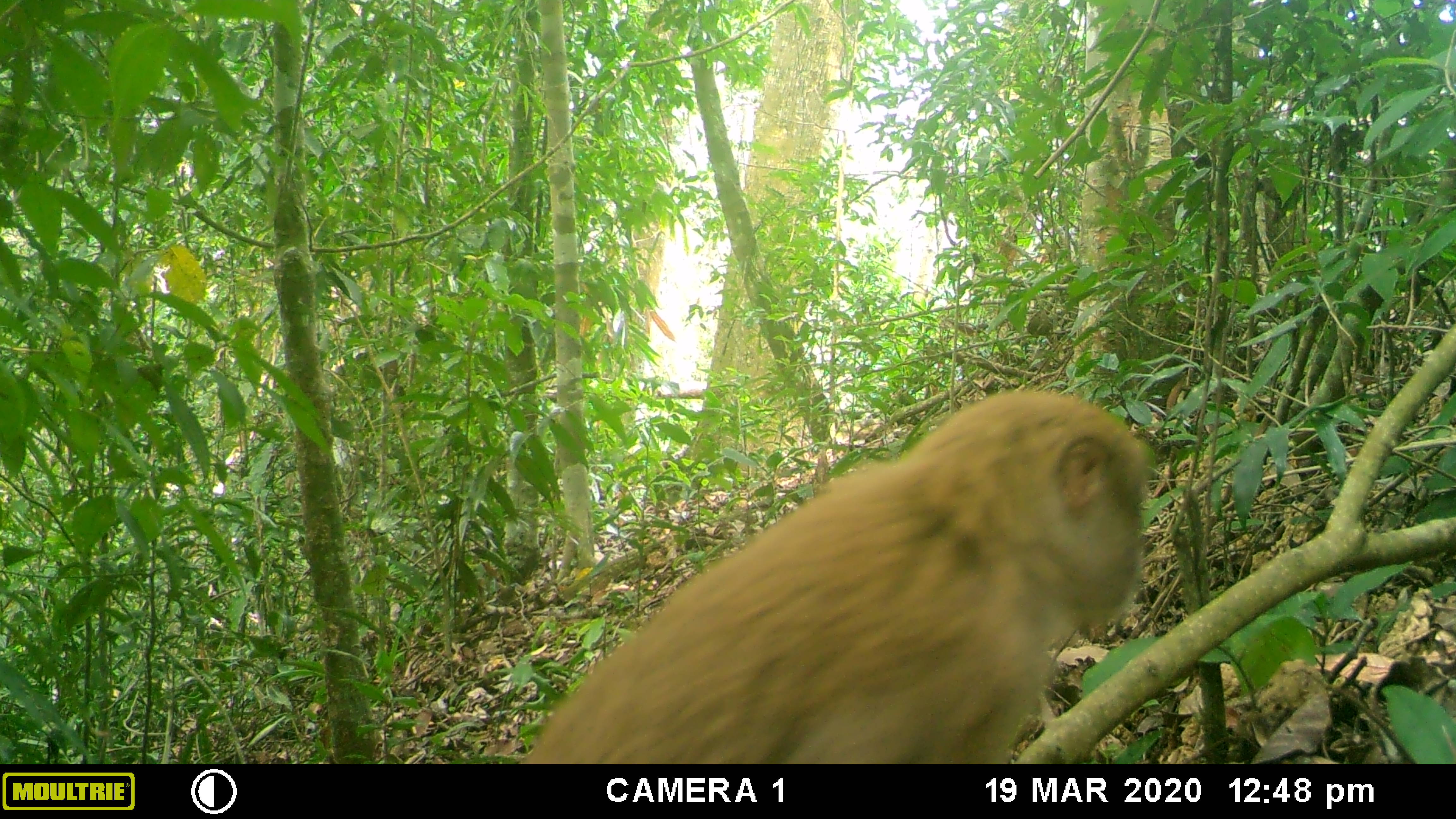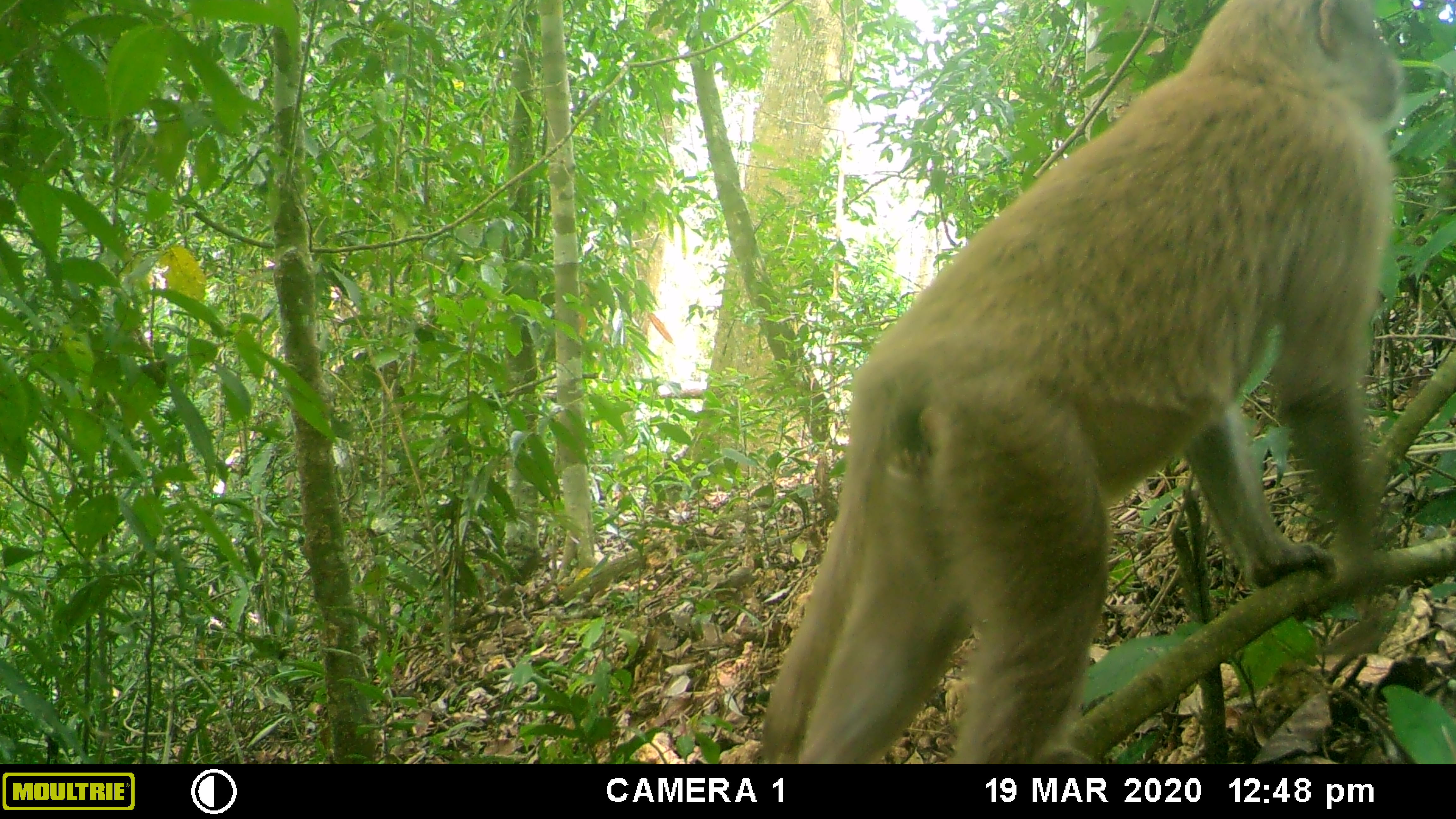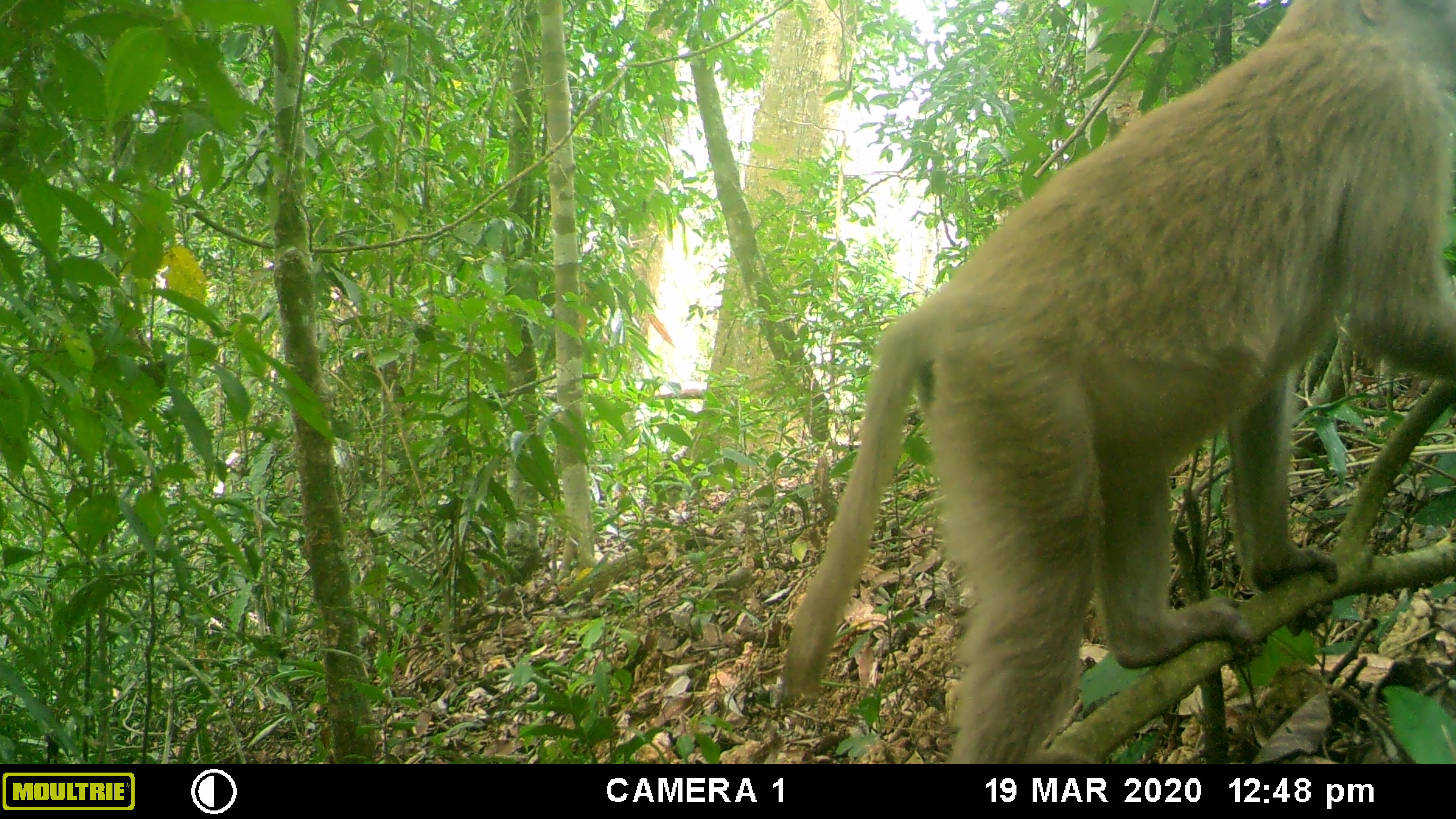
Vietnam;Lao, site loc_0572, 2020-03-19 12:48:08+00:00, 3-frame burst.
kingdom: Animalia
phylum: Chordata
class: Mammalia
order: Primates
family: Cercopithecidae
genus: Macaca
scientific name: Macaca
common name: macaques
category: assam or rhesus macaque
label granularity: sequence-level